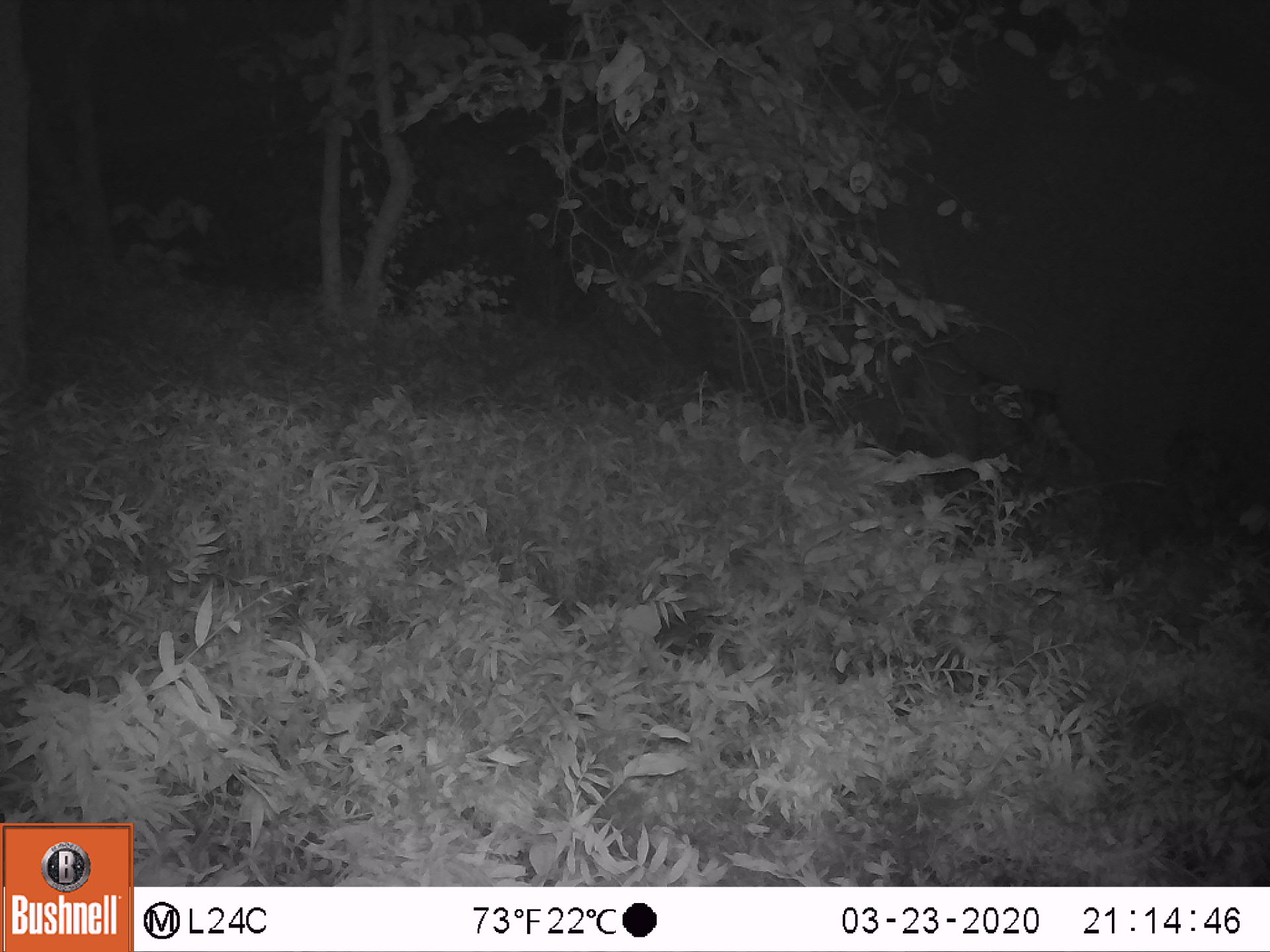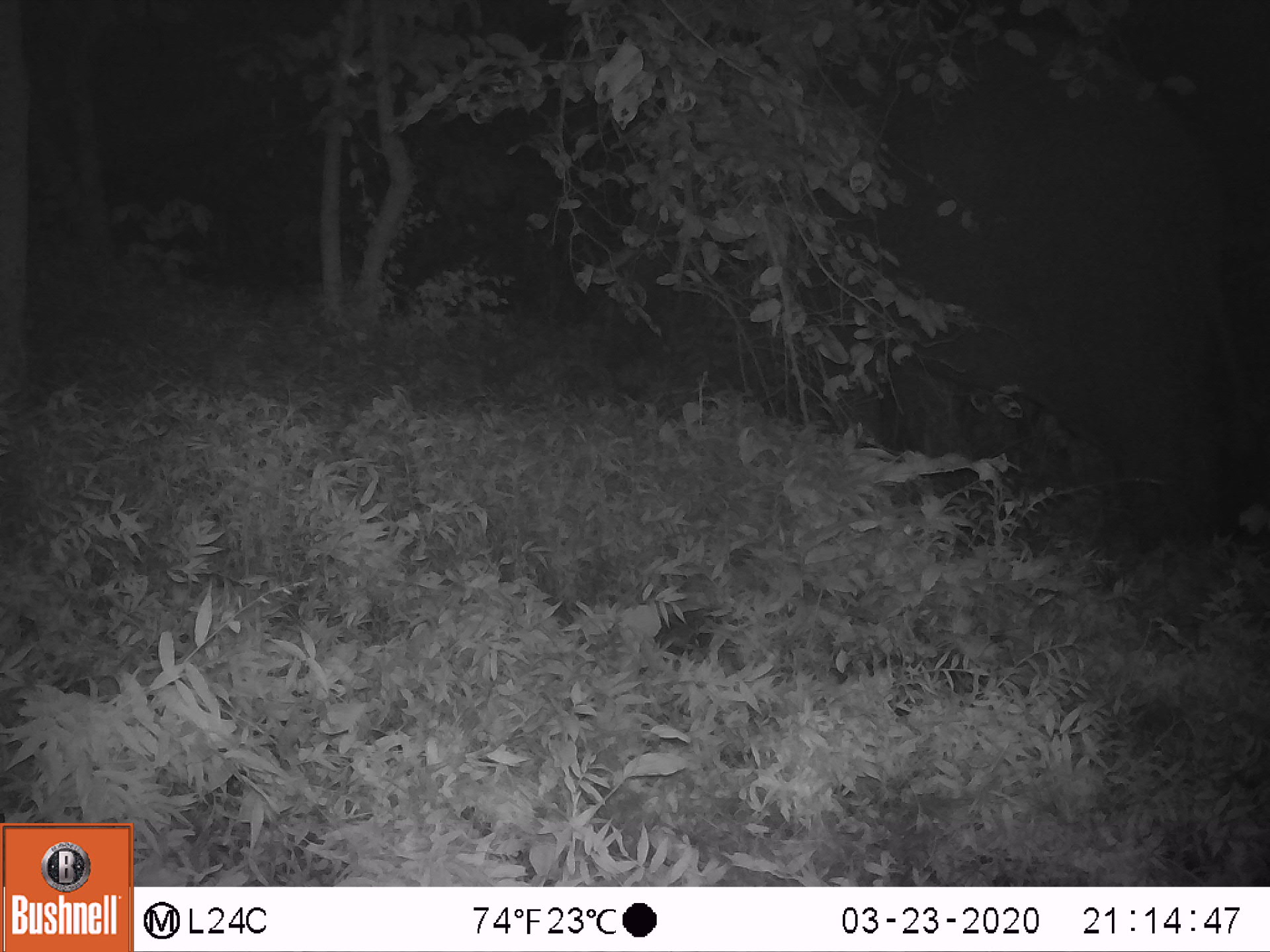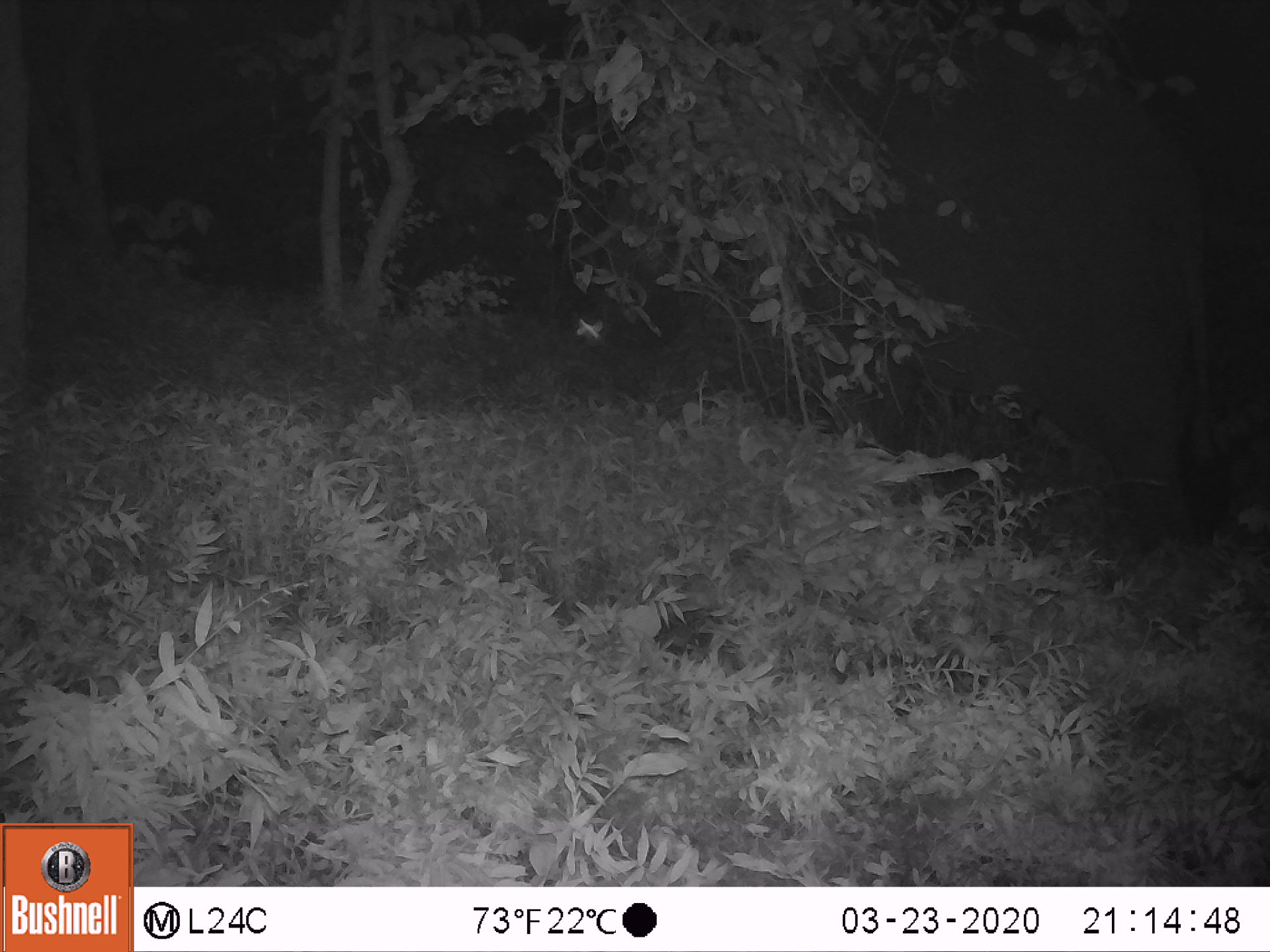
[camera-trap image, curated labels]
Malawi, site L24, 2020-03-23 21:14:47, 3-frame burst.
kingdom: Animalia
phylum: Chordata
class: Mammalia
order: Proboscidea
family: Elephantidae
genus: Loxodonta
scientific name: Loxodonta africana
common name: african savanna elephant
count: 1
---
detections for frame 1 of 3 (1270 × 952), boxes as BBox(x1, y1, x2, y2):
african savanna elephant: BBox(712, 42, 1268, 513)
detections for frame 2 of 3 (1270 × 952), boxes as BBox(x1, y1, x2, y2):
african savanna elephant: BBox(656, 0, 1239, 560)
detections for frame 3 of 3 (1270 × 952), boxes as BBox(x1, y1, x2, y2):
african savanna elephant: BBox(787, 57, 1216, 538)